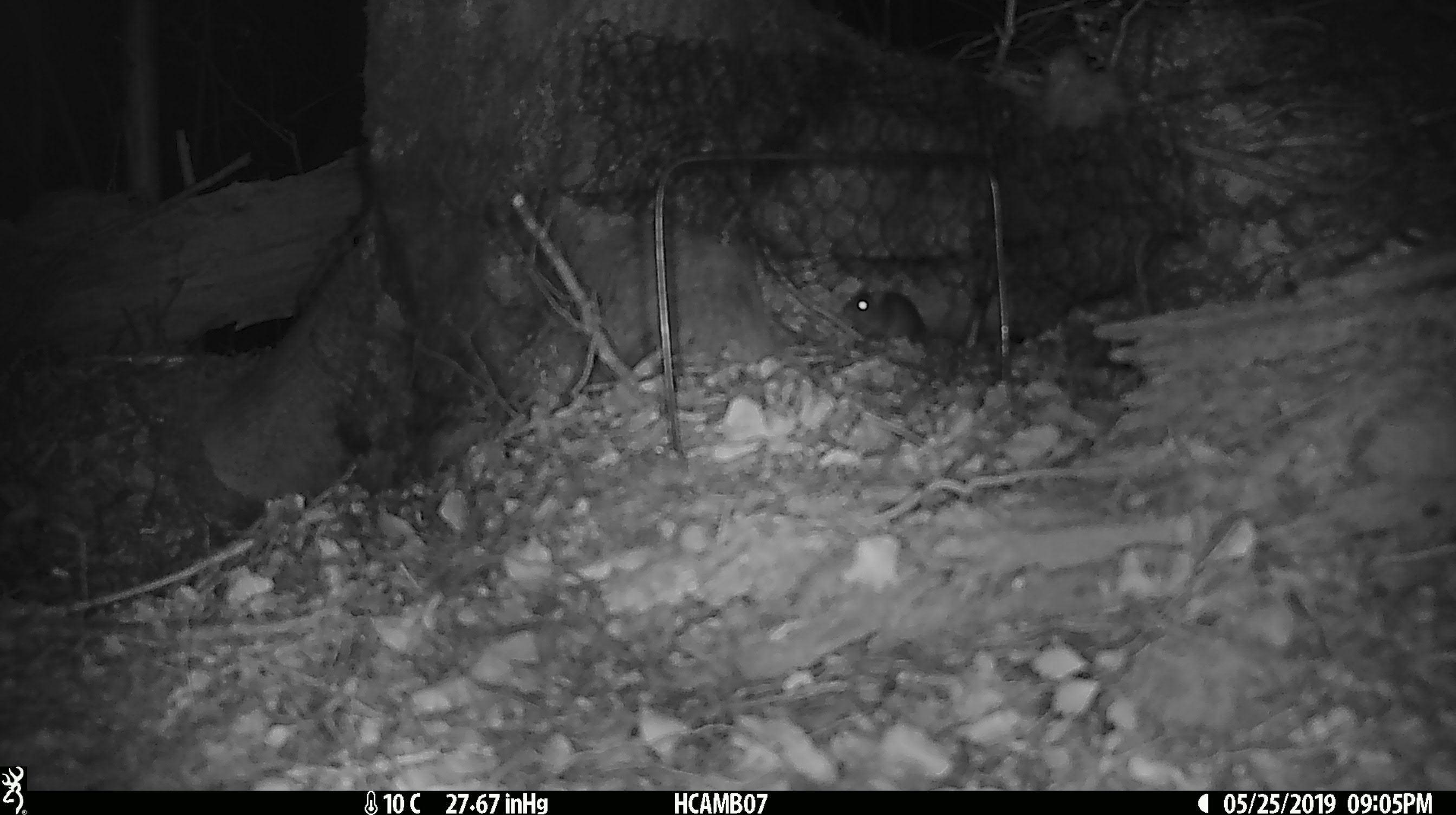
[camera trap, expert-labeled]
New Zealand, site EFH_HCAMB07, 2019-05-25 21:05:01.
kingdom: Animalia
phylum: Chordata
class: Mammalia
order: Rodentia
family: Muridae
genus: Mus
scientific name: Mus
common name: mouse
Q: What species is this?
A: Mouse (Mus).